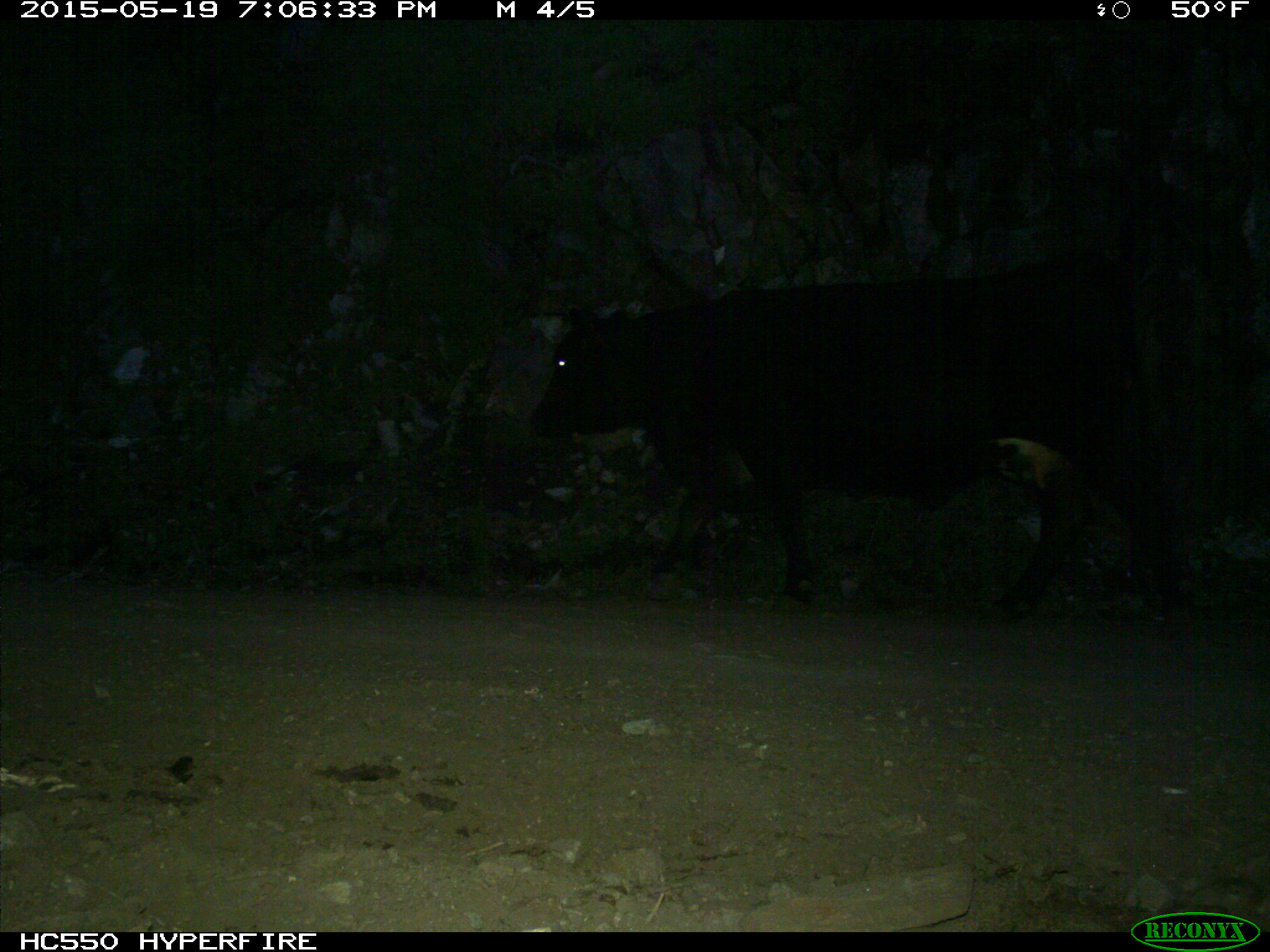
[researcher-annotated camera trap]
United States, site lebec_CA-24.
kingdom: Animalia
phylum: Chordata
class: Mammalia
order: Artiodactyla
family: Bovidae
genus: Bos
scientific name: Bos taurus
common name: domestic cow